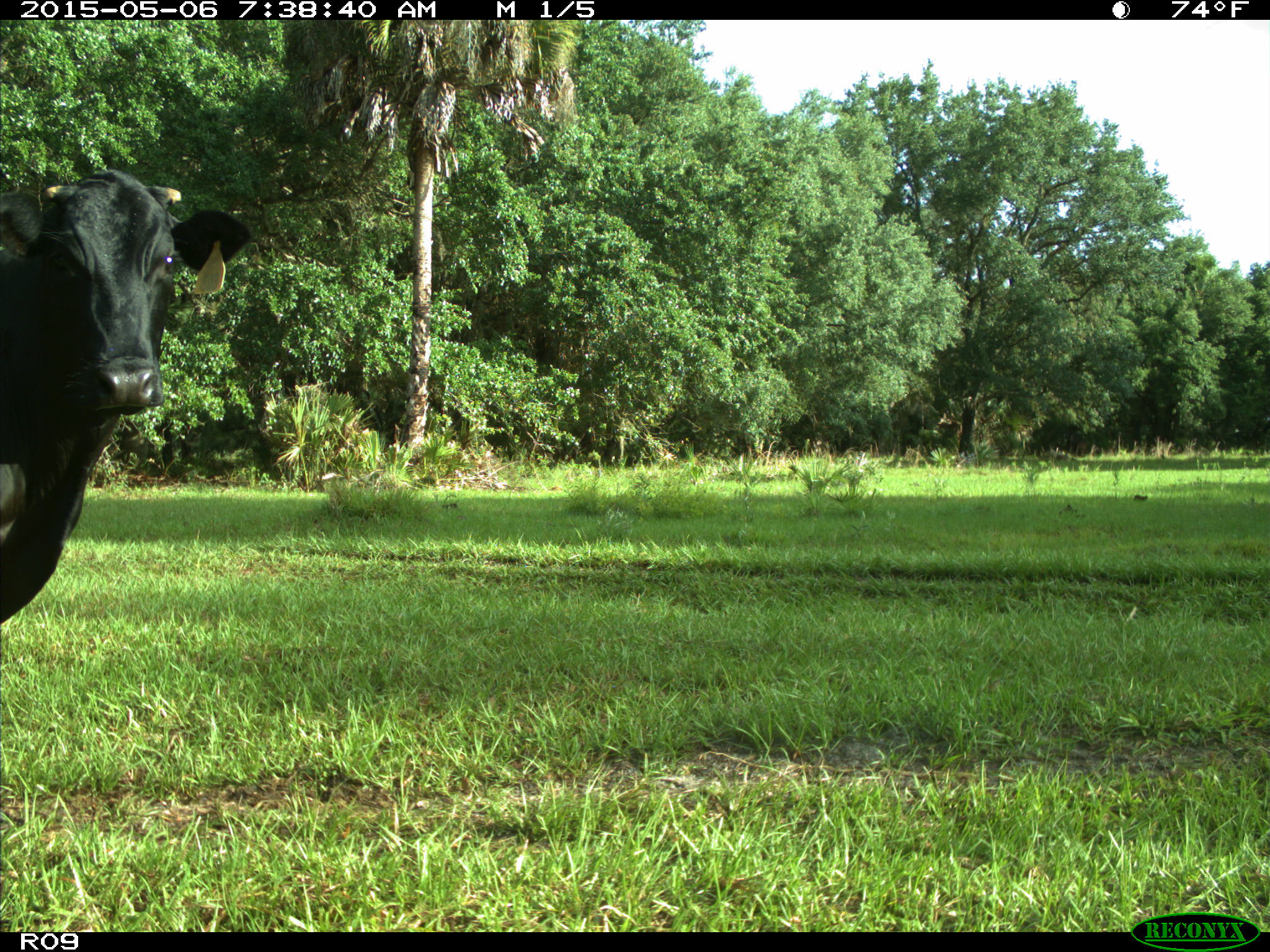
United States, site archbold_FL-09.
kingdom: Animalia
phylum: Chordata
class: Mammalia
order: Artiodactyla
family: Bovidae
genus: Bos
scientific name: Bos taurus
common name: domestic cow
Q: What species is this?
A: Bos taurus (domestic cow).